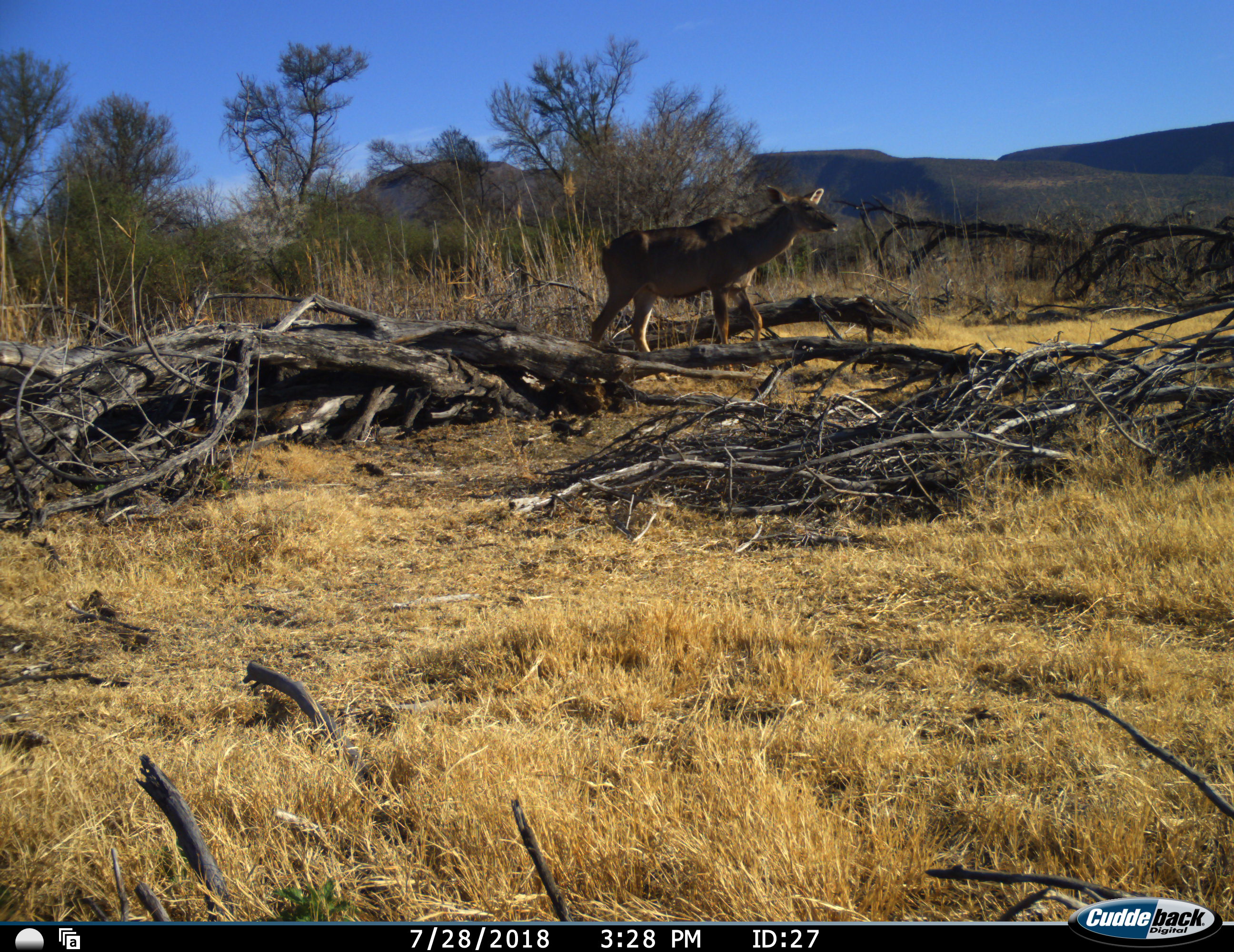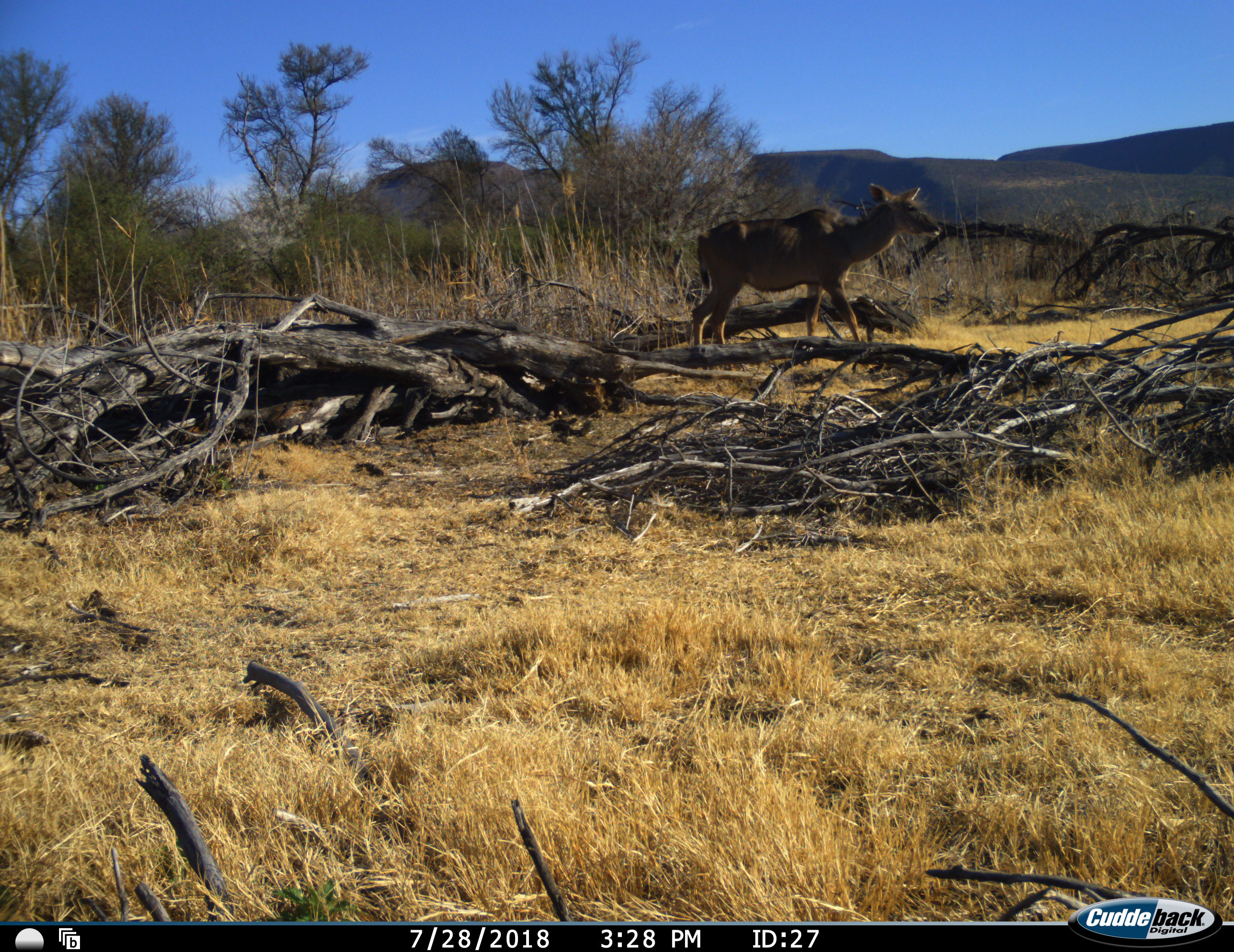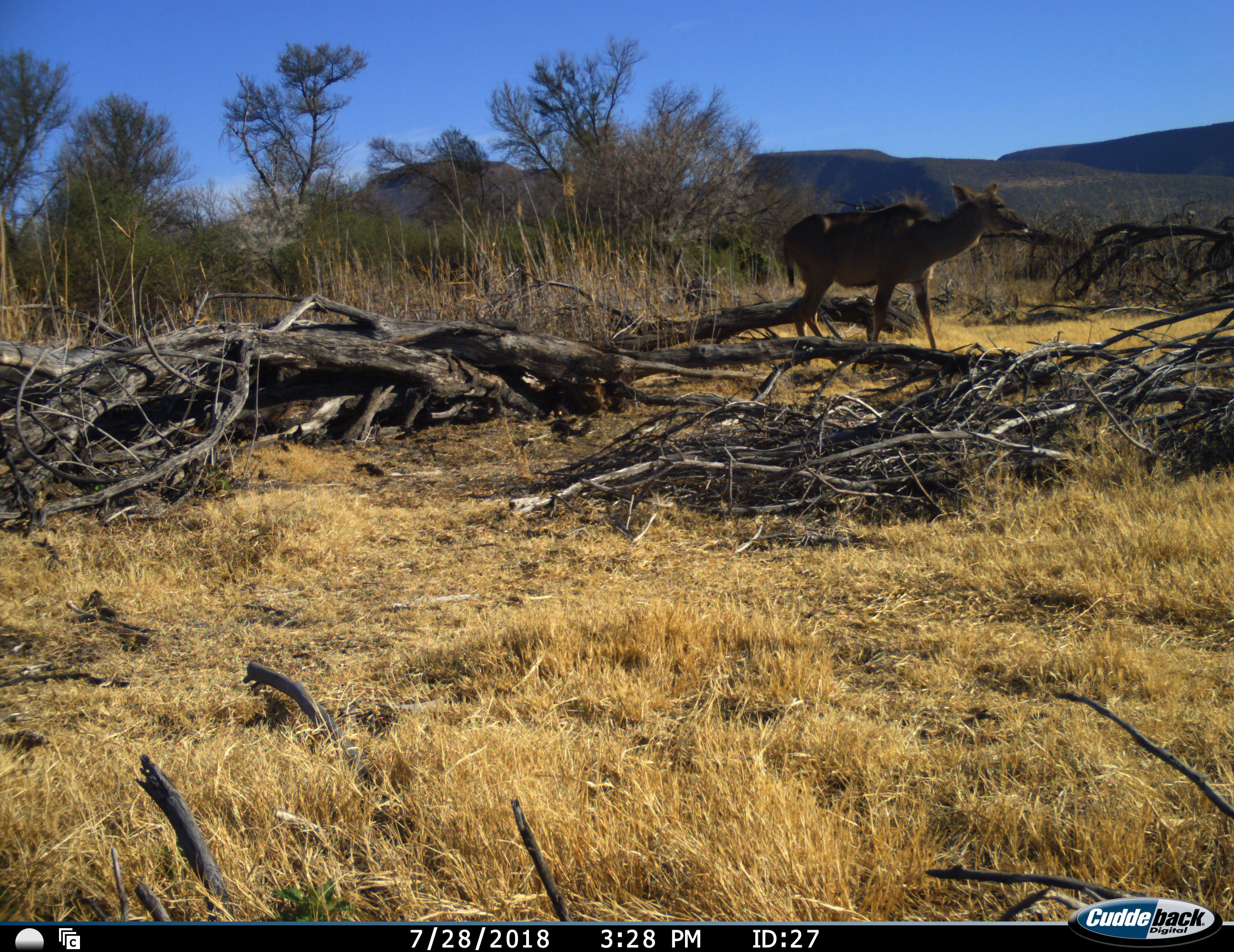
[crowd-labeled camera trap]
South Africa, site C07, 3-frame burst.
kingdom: Animalia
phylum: Chordata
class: Mammalia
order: Artiodactyla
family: Bovidae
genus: Tragelaphus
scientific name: Tragelaphus strepsiceros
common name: greater kudu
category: kudu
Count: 1.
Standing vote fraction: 14%.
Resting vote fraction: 0%.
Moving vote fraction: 100%.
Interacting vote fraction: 0%.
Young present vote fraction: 14%.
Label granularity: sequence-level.